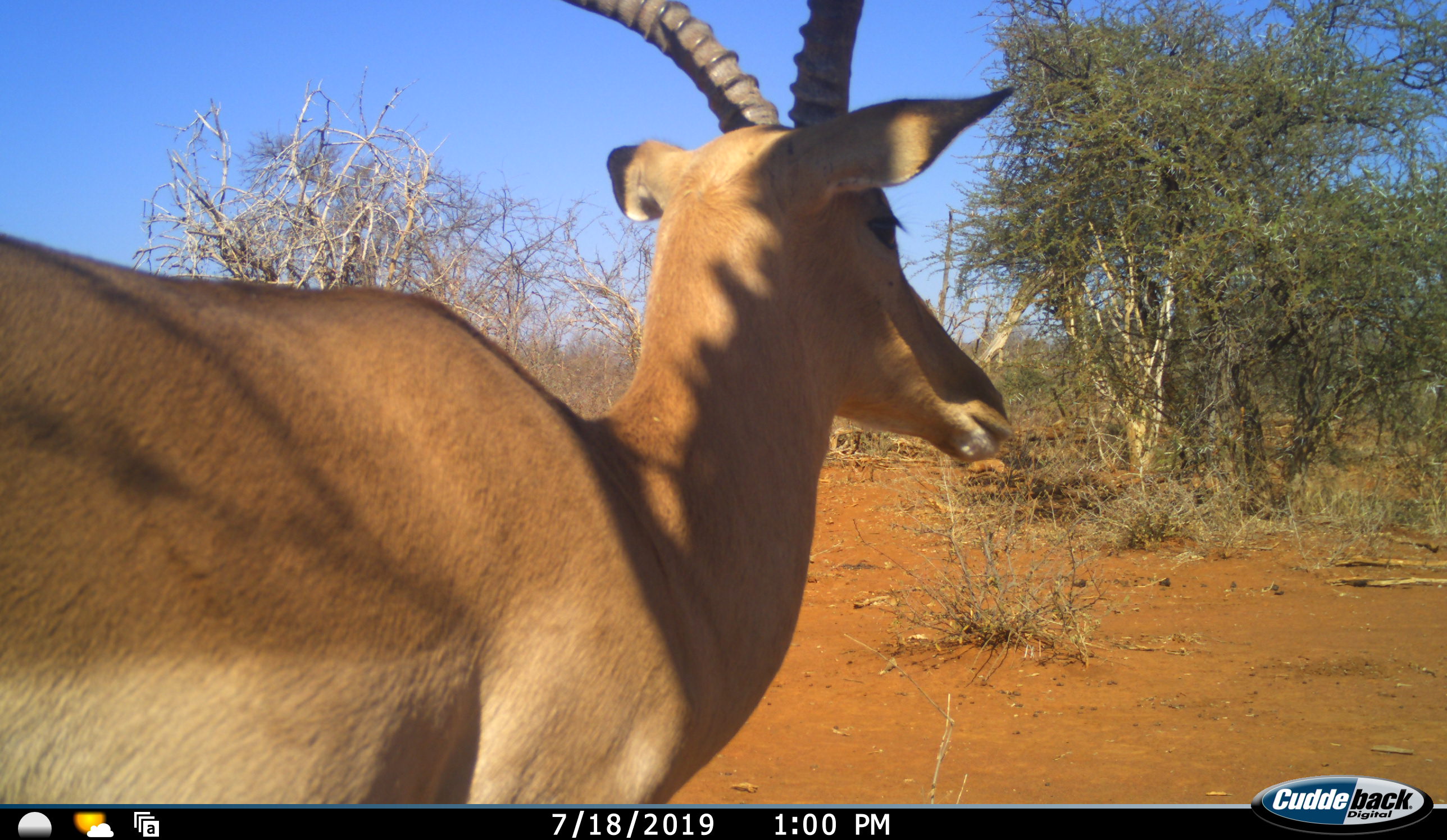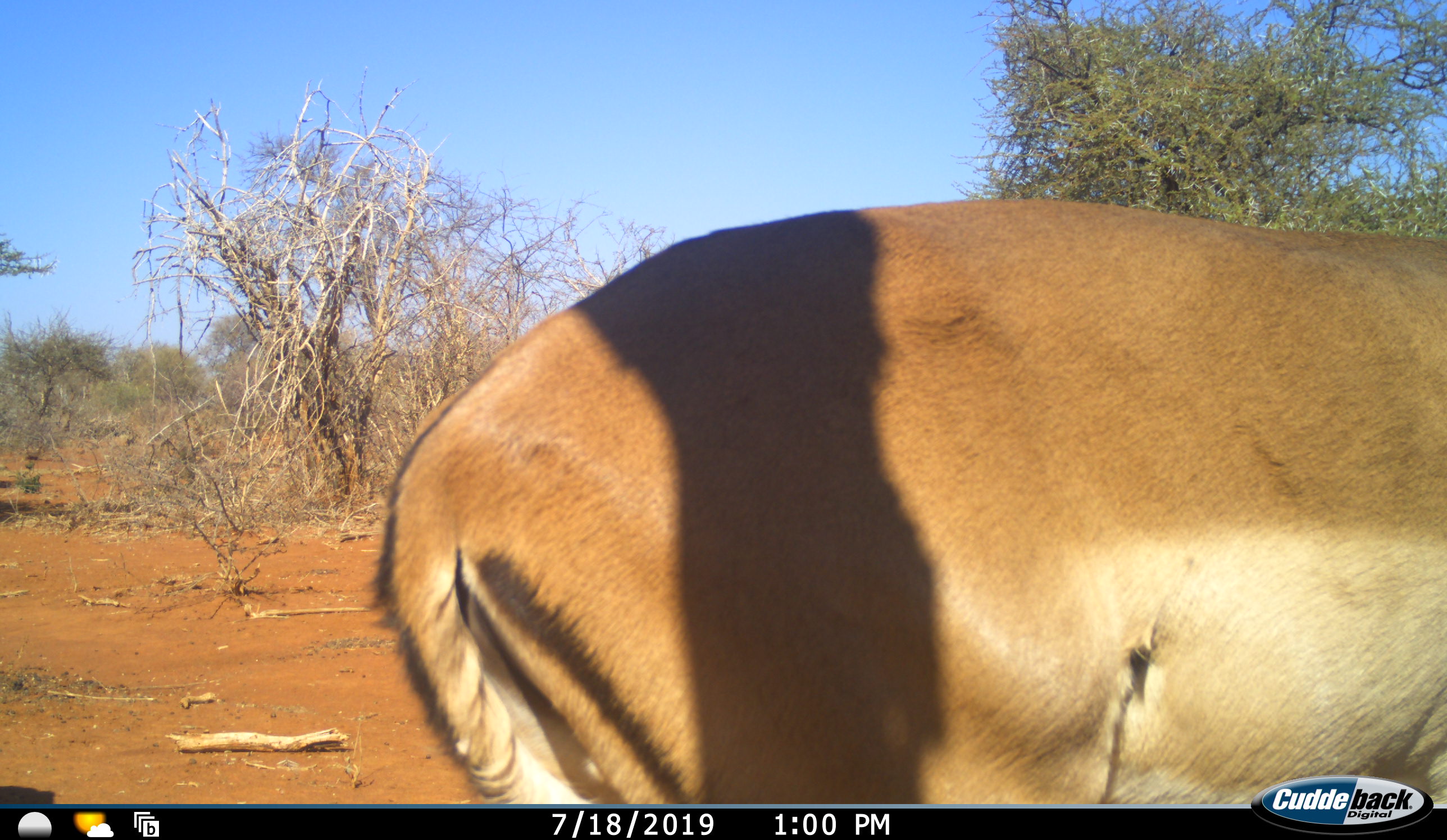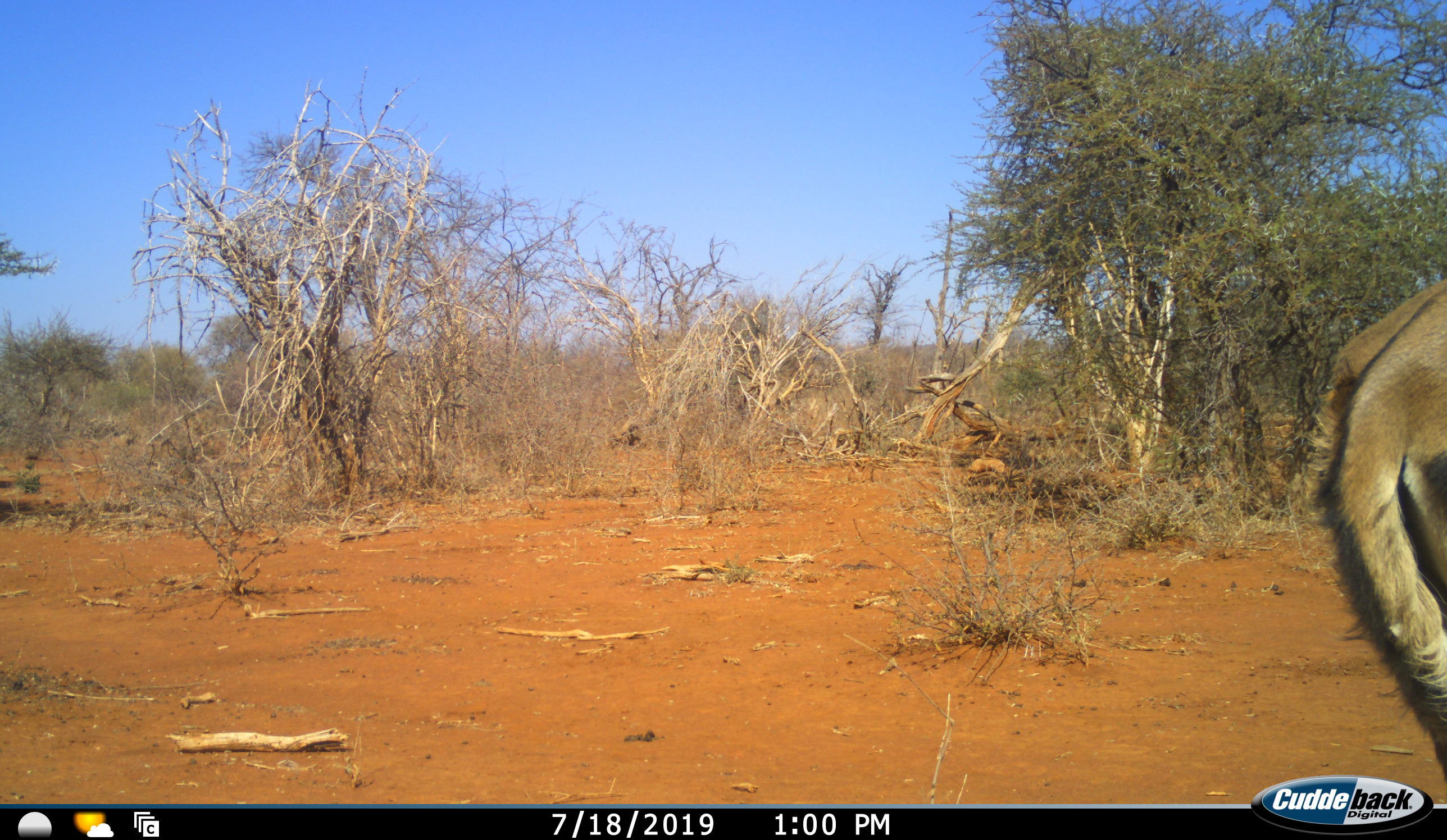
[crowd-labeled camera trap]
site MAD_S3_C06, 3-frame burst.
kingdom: Animalia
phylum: Chordata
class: Mammalia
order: Artiodactyla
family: Bovidae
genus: Aepyceros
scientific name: Aepyceros melampus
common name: impala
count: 1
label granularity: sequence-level